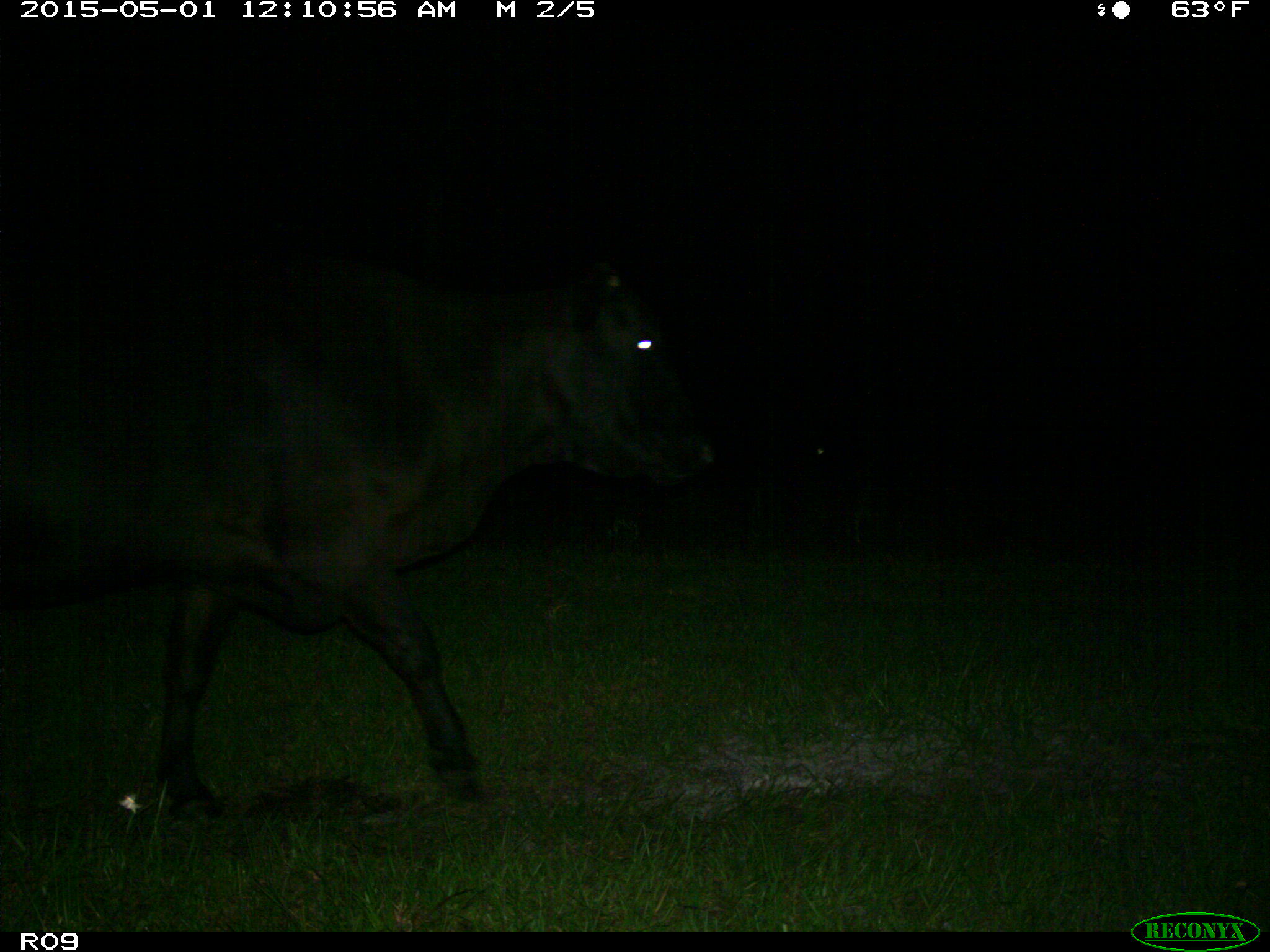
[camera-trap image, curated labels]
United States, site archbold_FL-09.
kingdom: Animalia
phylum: Chordata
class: Mammalia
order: Artiodactyla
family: Bovidae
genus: Bos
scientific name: Bos taurus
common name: domestic cow